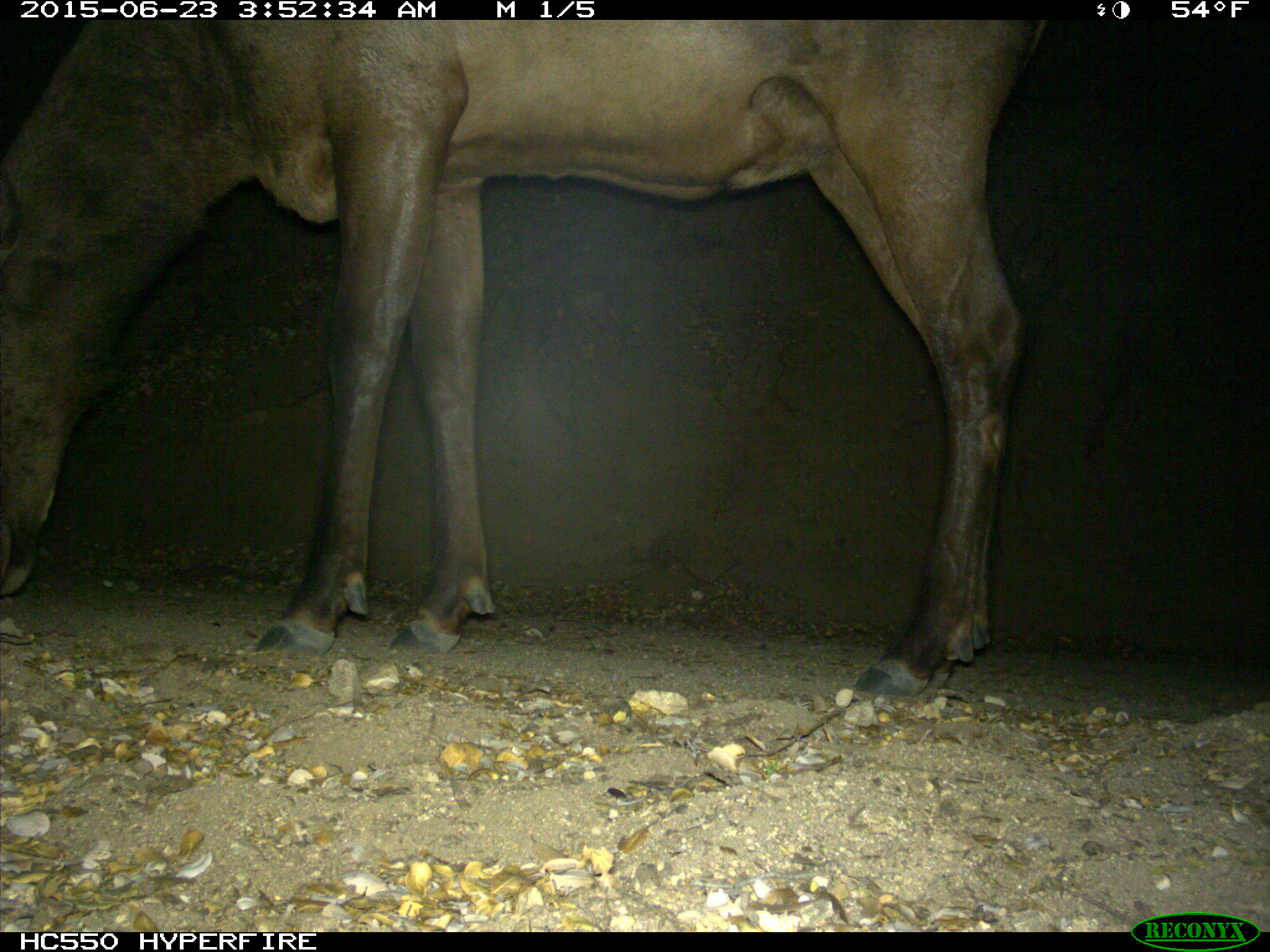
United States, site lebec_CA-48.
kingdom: Animalia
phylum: Chordata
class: Mammalia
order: Artiodactyla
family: Cervidae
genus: Cervus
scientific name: Cervus canadensis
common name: elk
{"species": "Cervus canadensis (elk)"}